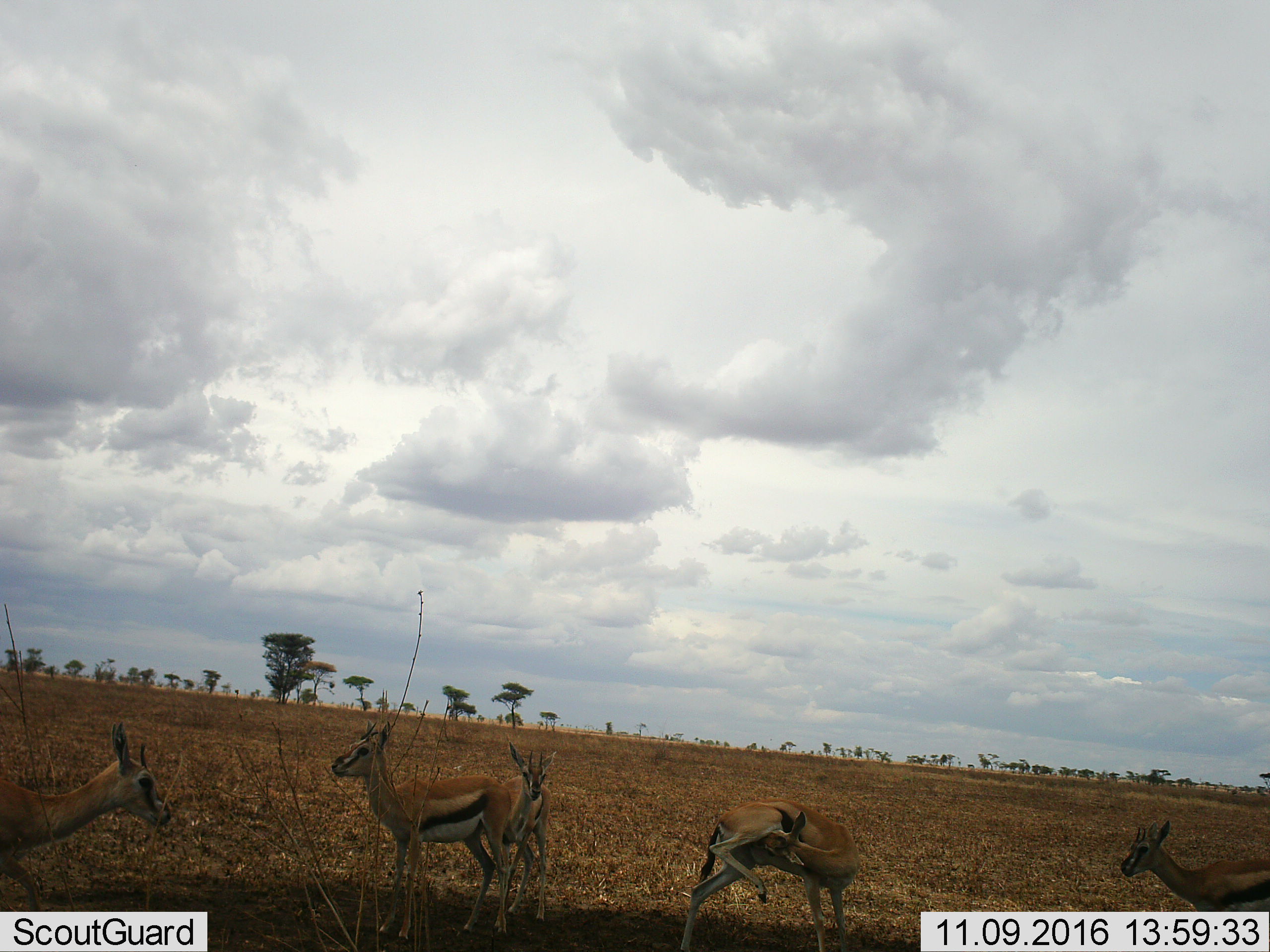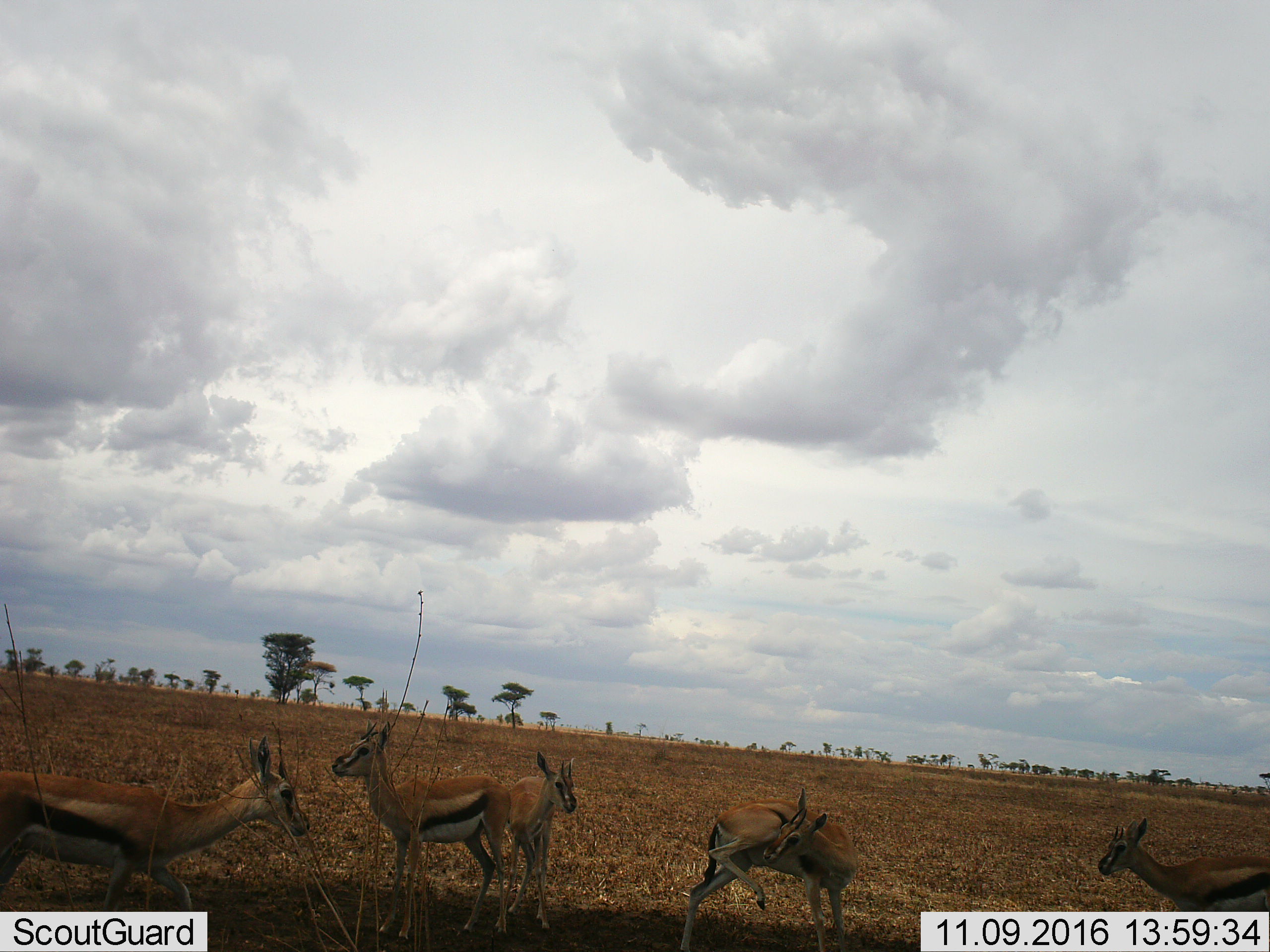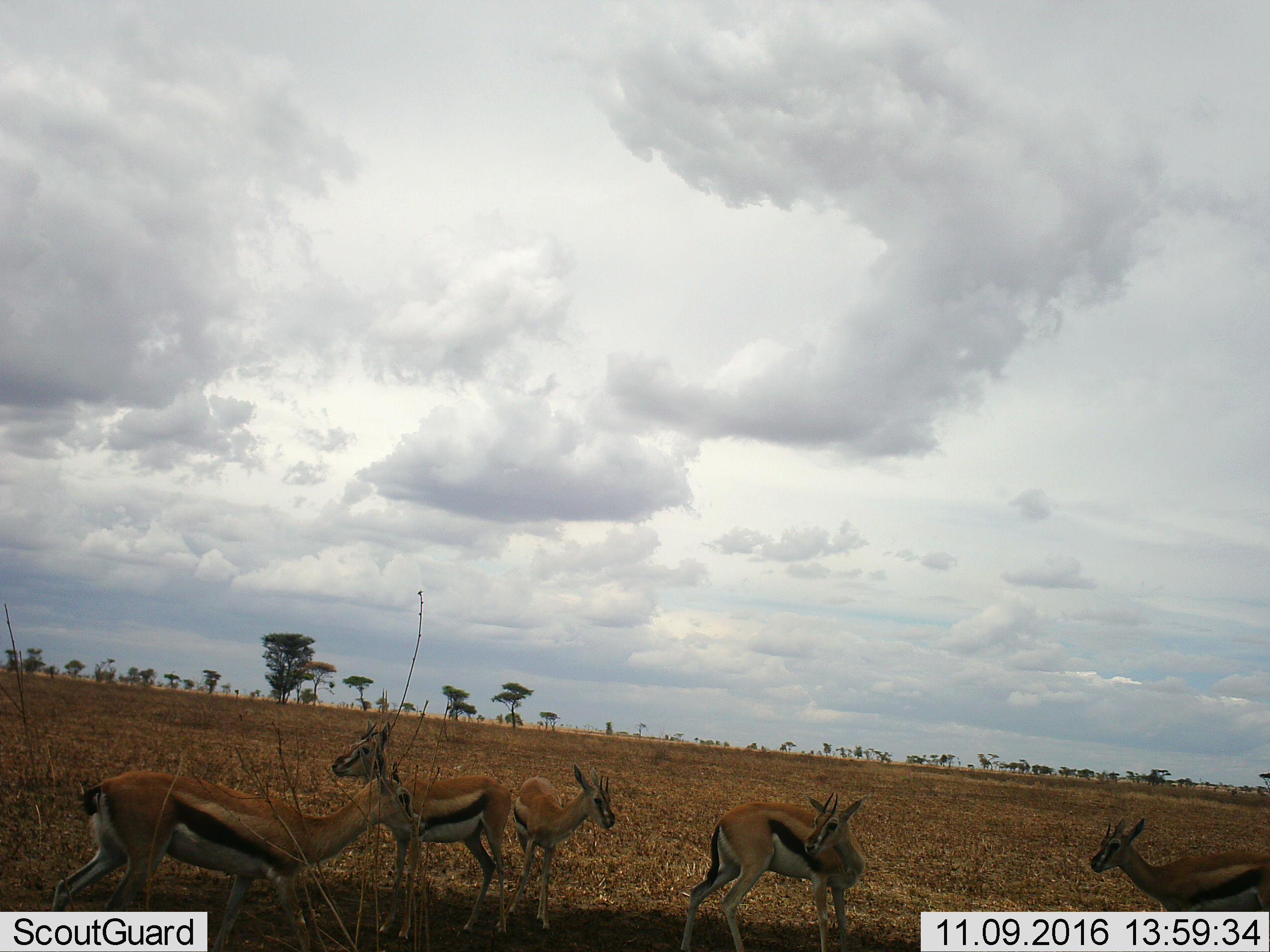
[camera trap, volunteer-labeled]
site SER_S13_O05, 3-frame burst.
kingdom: Animalia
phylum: Chordata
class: Mammalia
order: Artiodactyla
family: Bovidae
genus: Eudorcas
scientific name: Eudorcas thomsonii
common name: thomson's gazelle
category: gazellethomsons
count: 5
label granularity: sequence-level